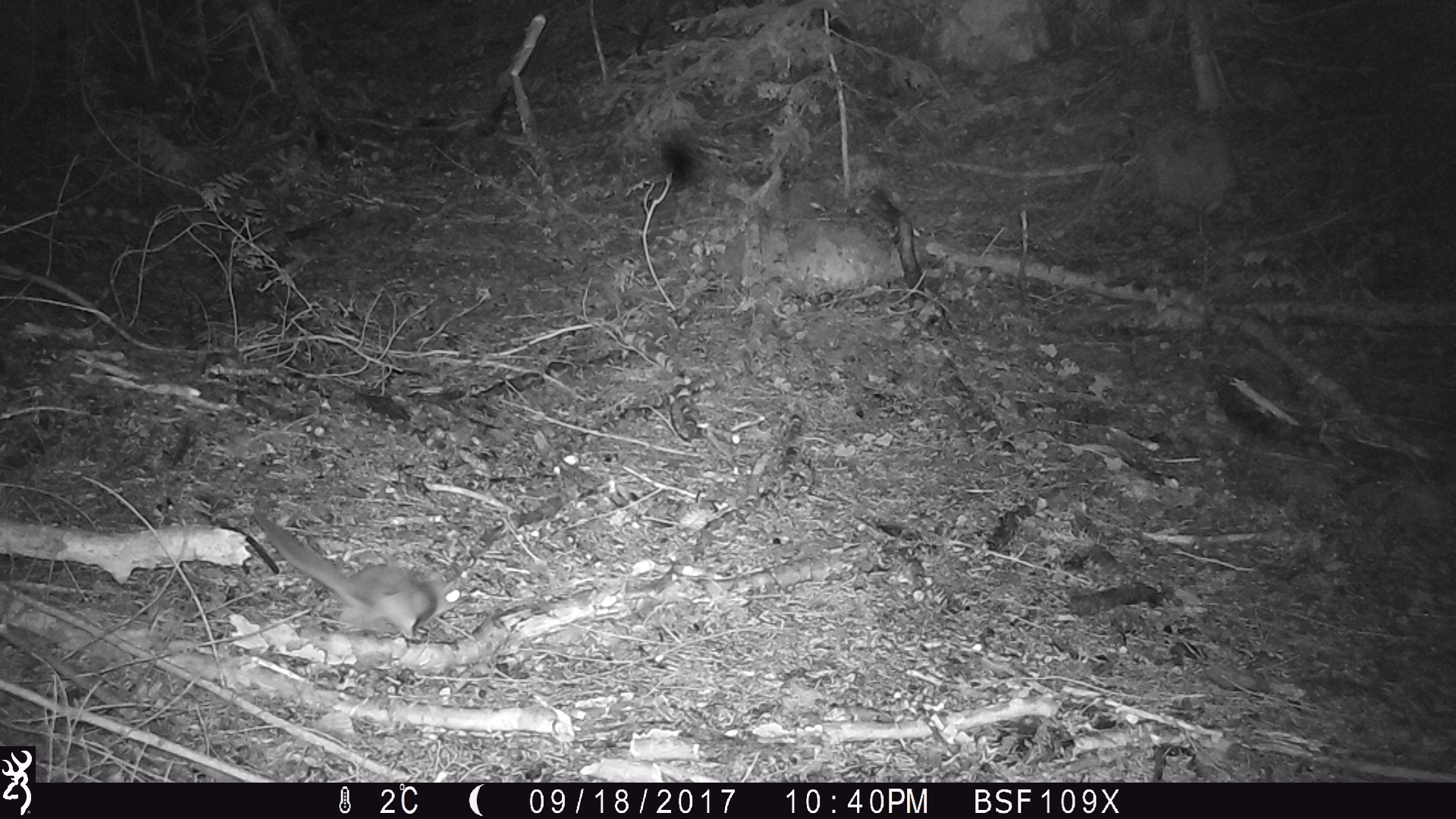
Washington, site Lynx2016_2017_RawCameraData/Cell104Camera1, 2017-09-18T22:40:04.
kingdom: Animalia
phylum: Chordata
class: Mammalia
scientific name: Mammalia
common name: small mammal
Small mammal (Mammalia). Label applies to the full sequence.